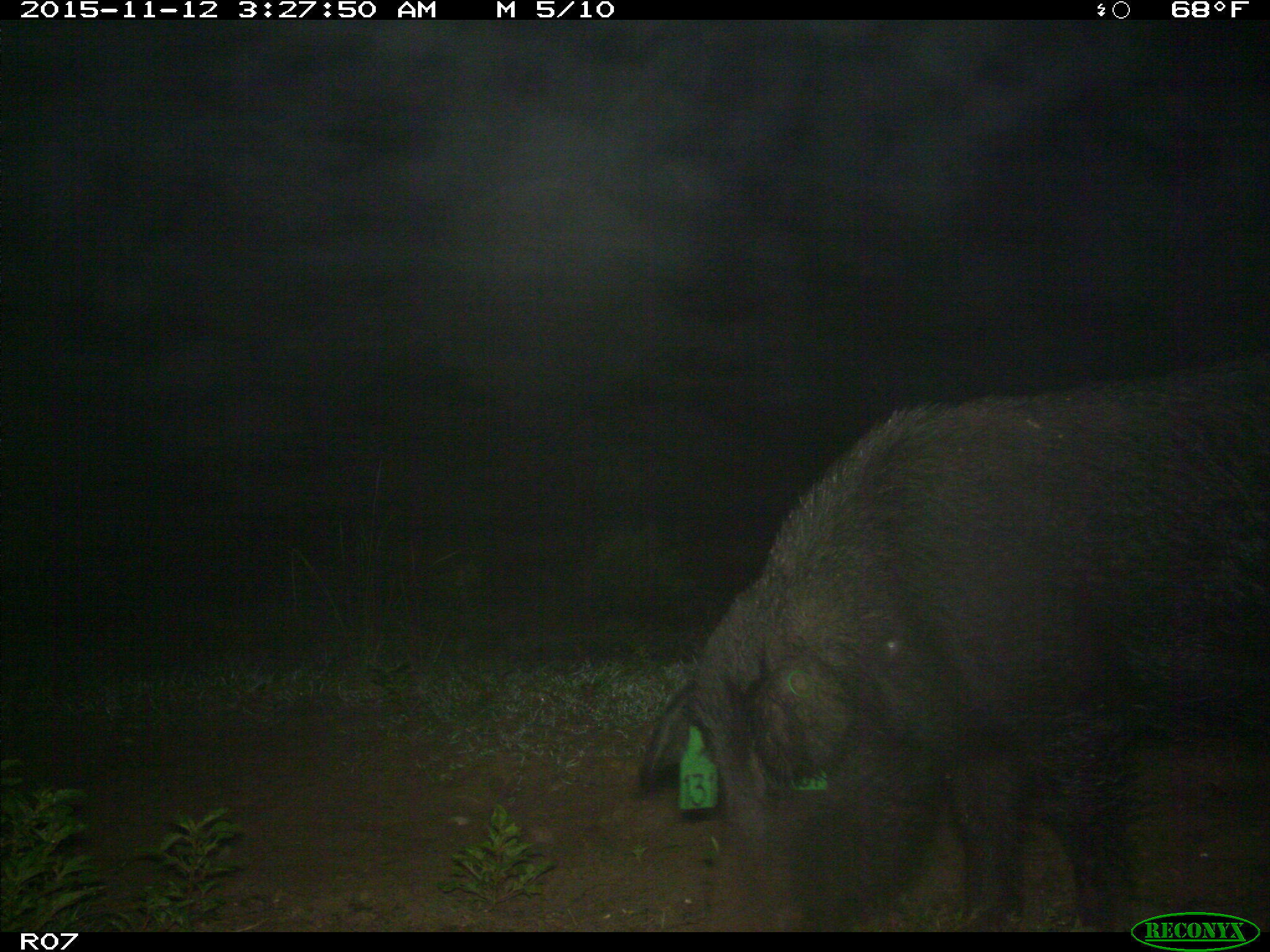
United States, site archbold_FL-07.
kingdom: Animalia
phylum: Chordata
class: Mammalia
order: Artiodactyla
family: Suidae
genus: Sus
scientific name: Sus scrofa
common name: wild boar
Sus scrofa (wild boar).